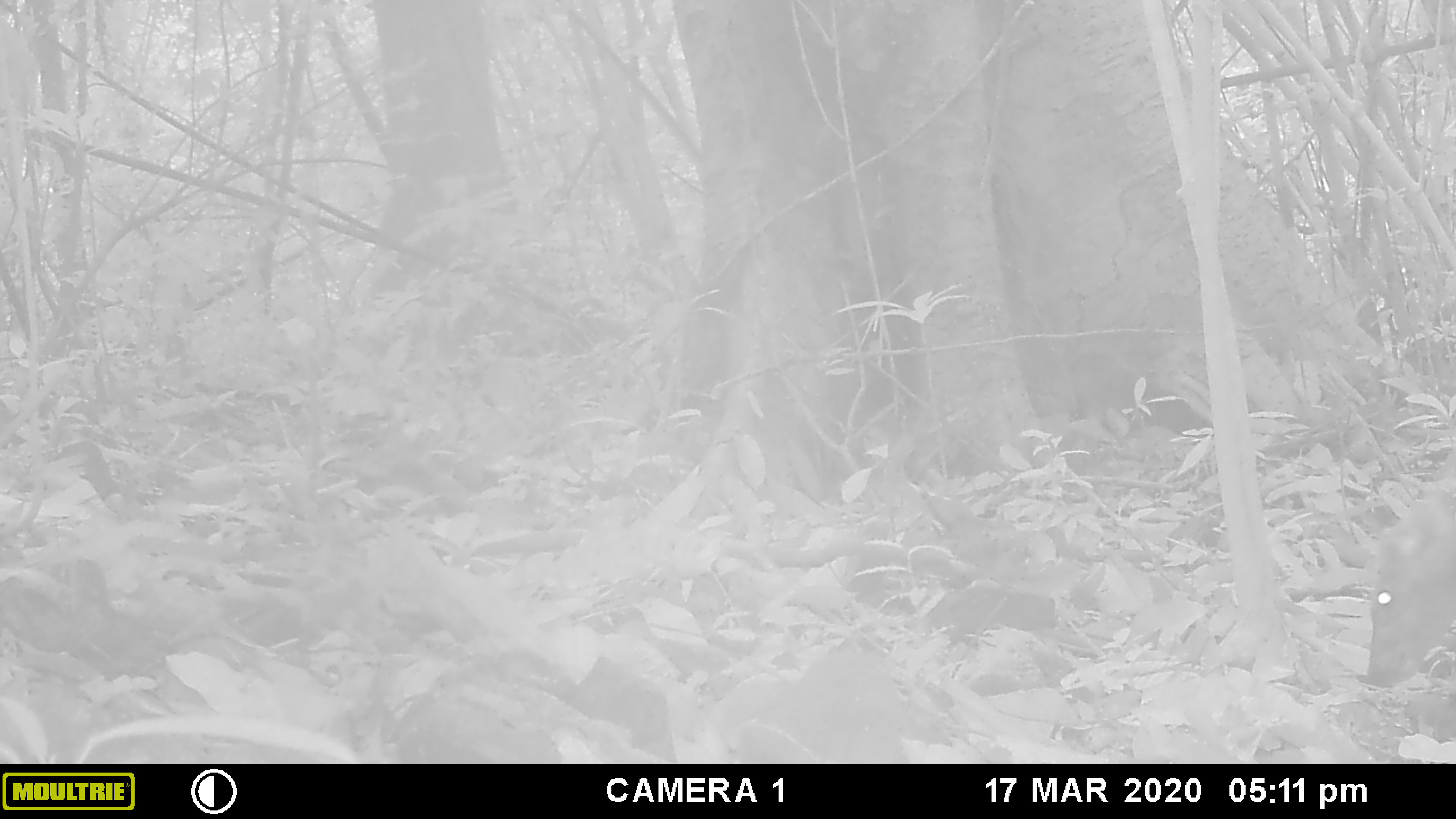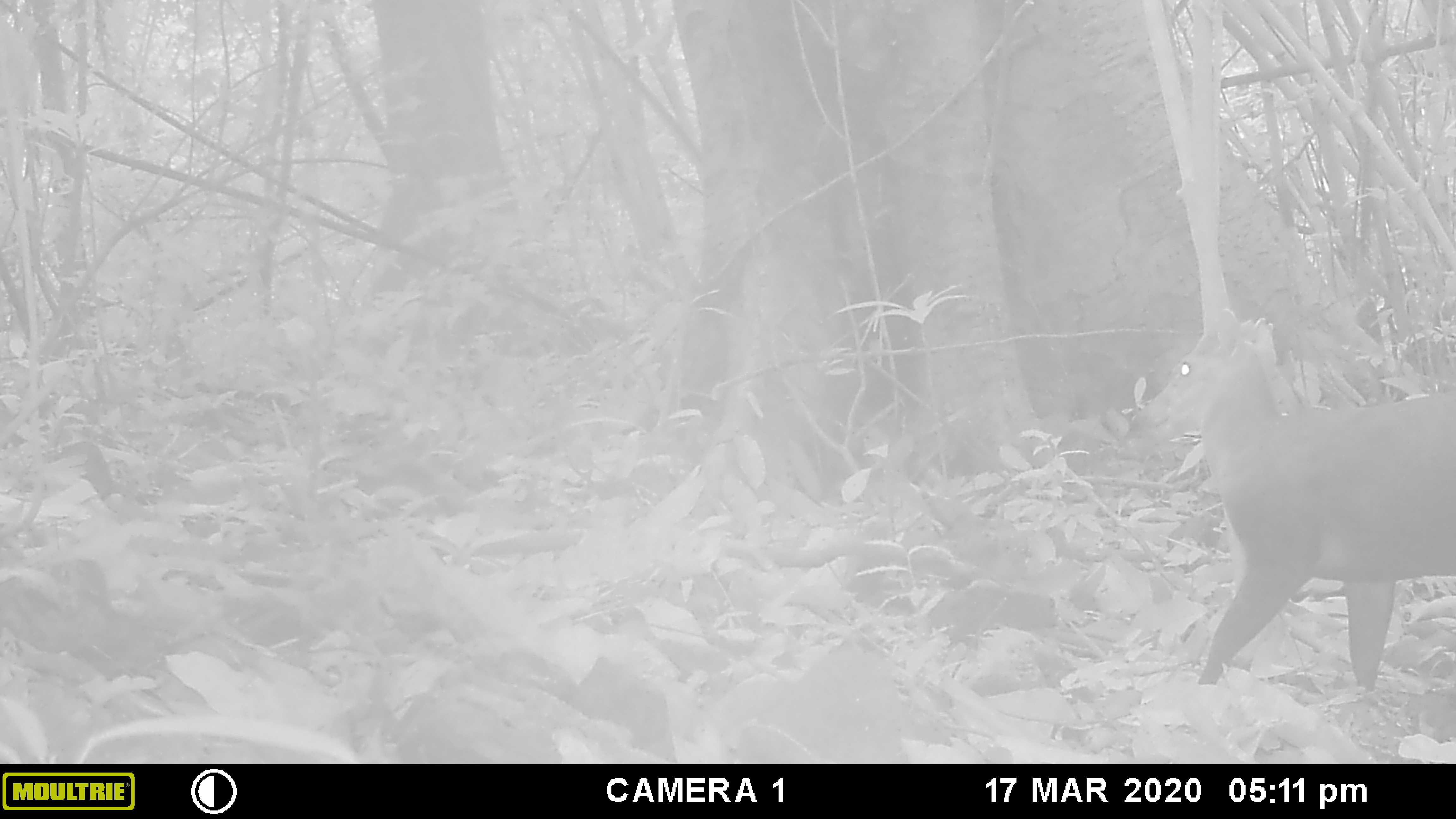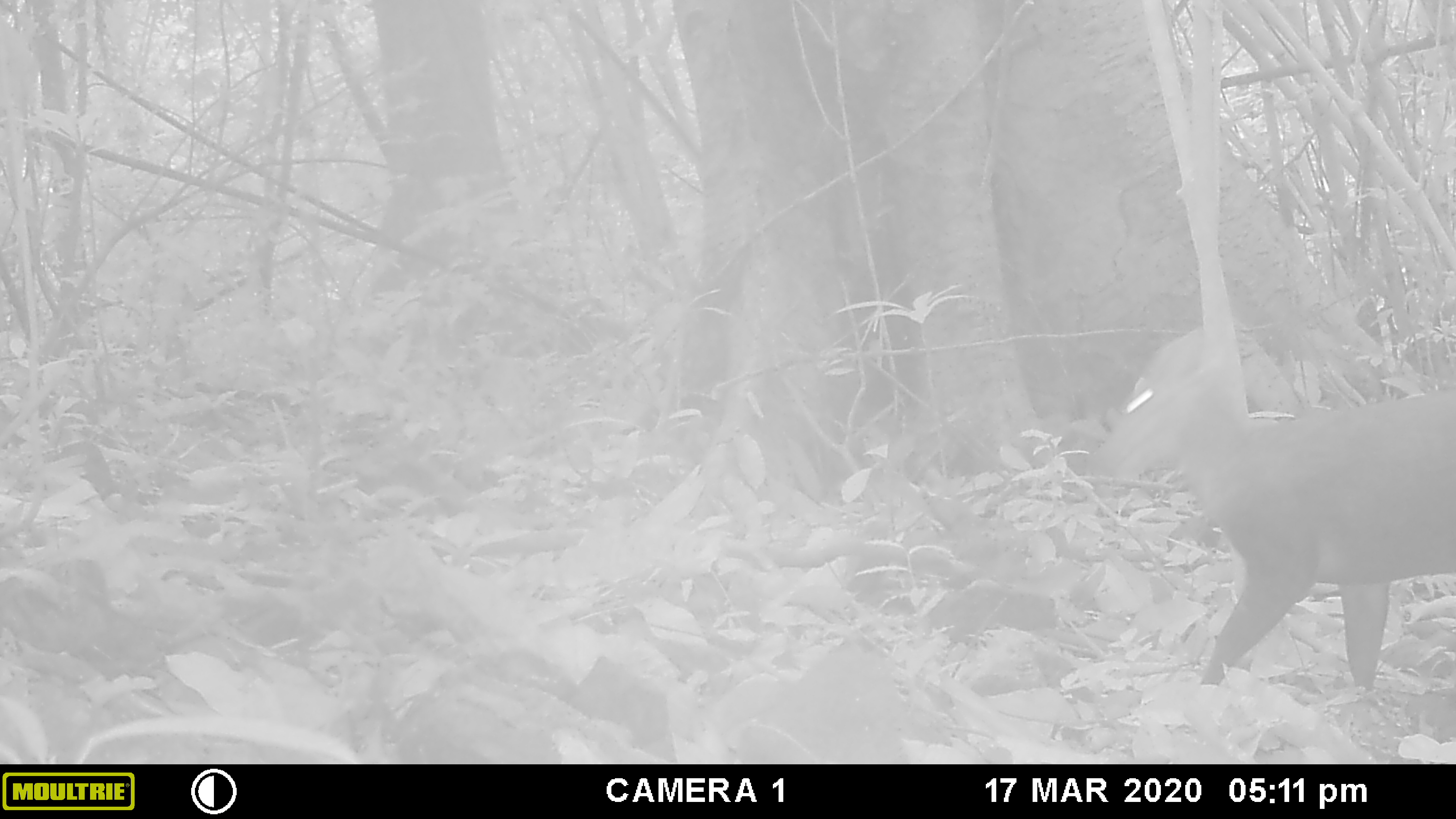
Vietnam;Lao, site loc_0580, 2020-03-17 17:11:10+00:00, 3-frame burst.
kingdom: Animalia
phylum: Chordata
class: Mammalia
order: Artiodactyla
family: Cervidae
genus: Muntiacus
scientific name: Muntiacus rooseveltorum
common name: roosevelt's muntjac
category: roosevelts muntjac group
Roosevelts muntjac group (roosevelt's muntjac) (Muntiacus rooseveltorum). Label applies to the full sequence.